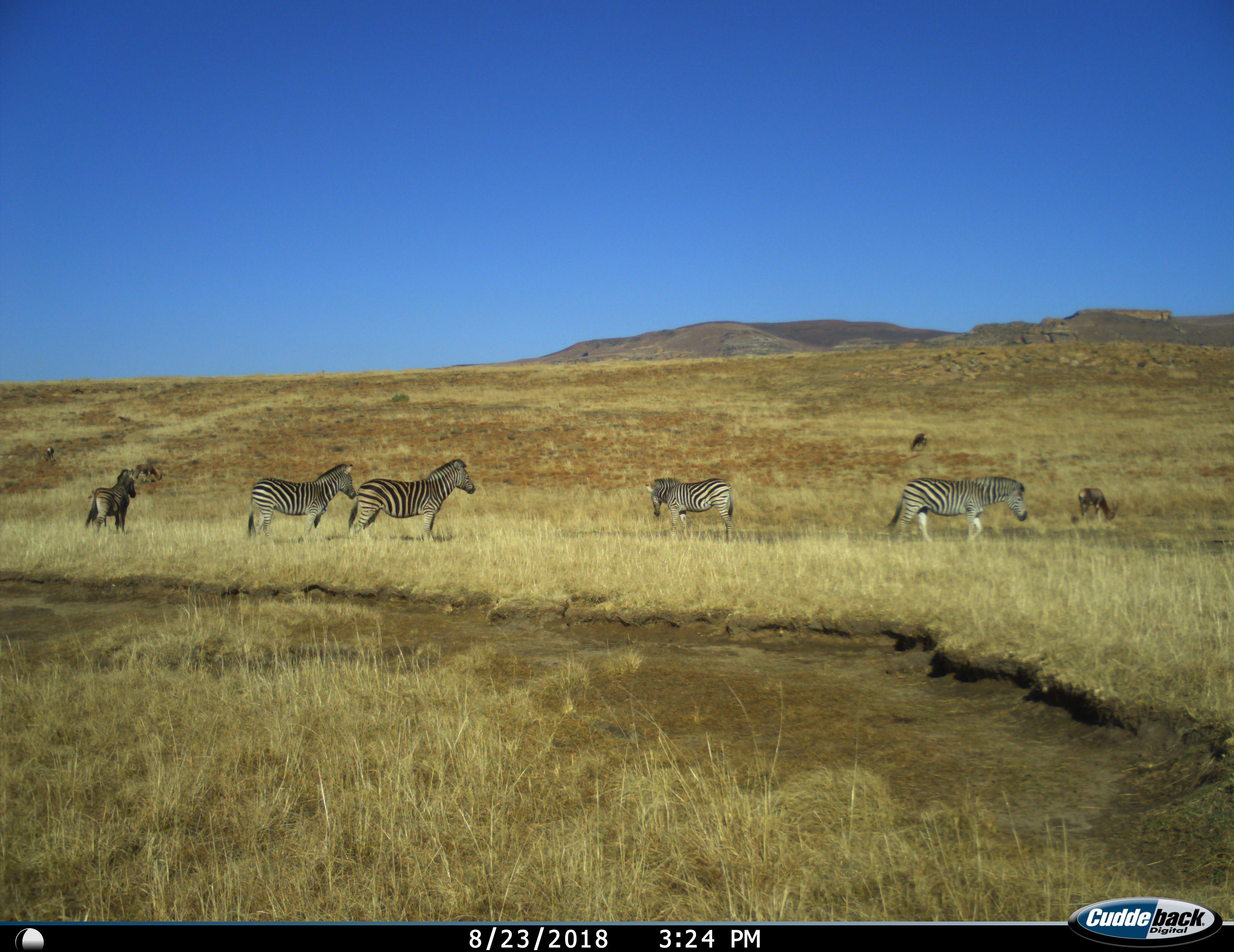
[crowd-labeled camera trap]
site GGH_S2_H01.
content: unidentified animal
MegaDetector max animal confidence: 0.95